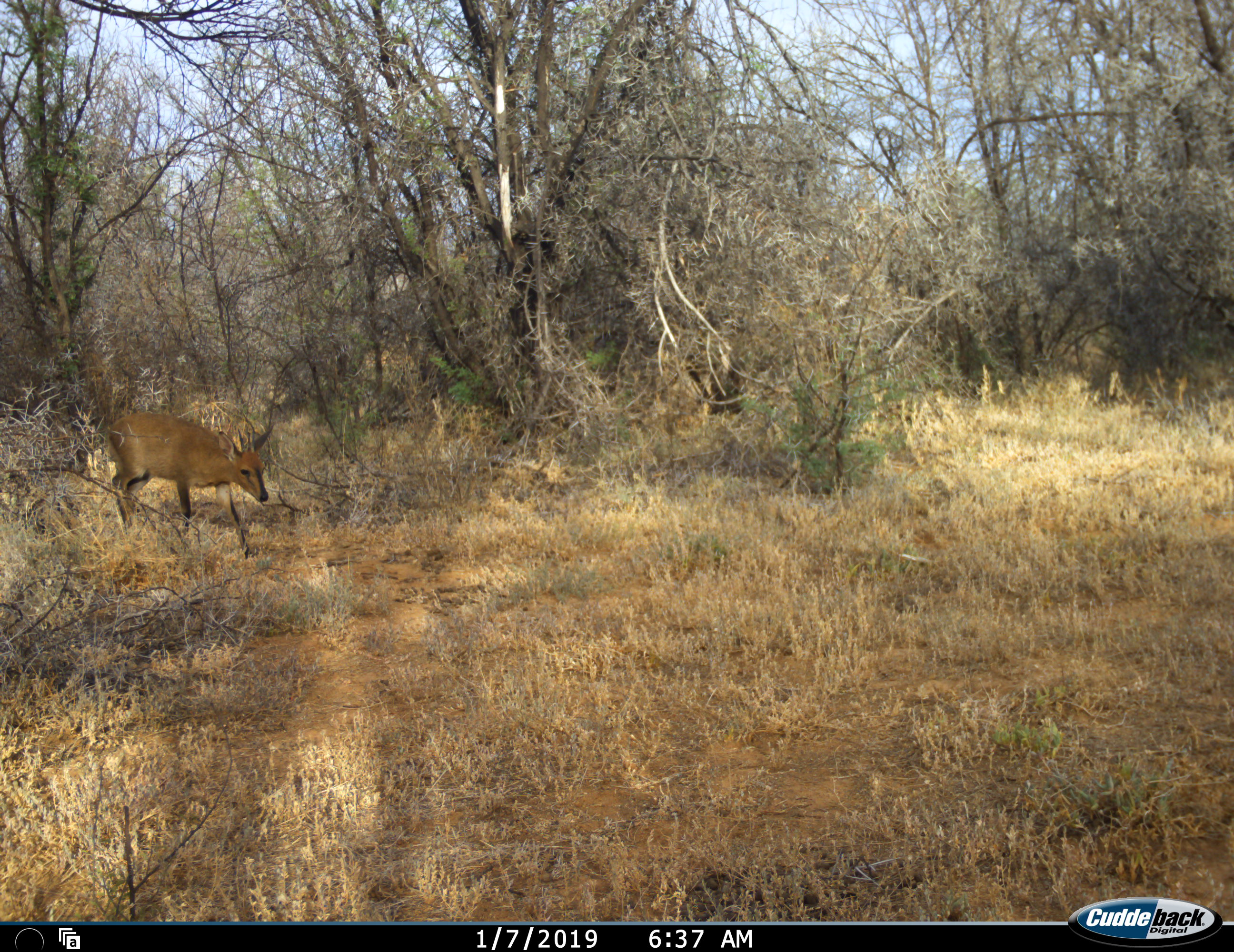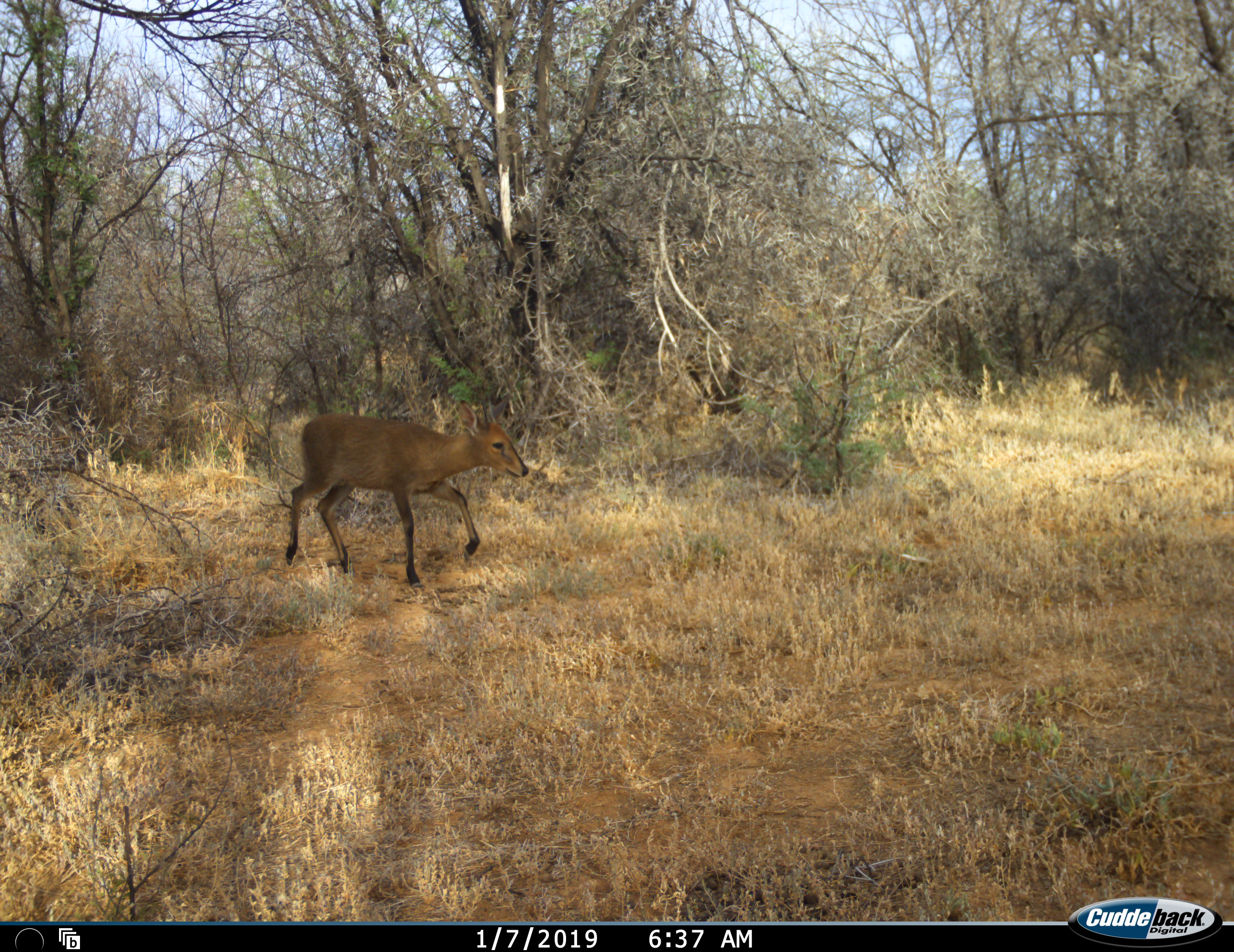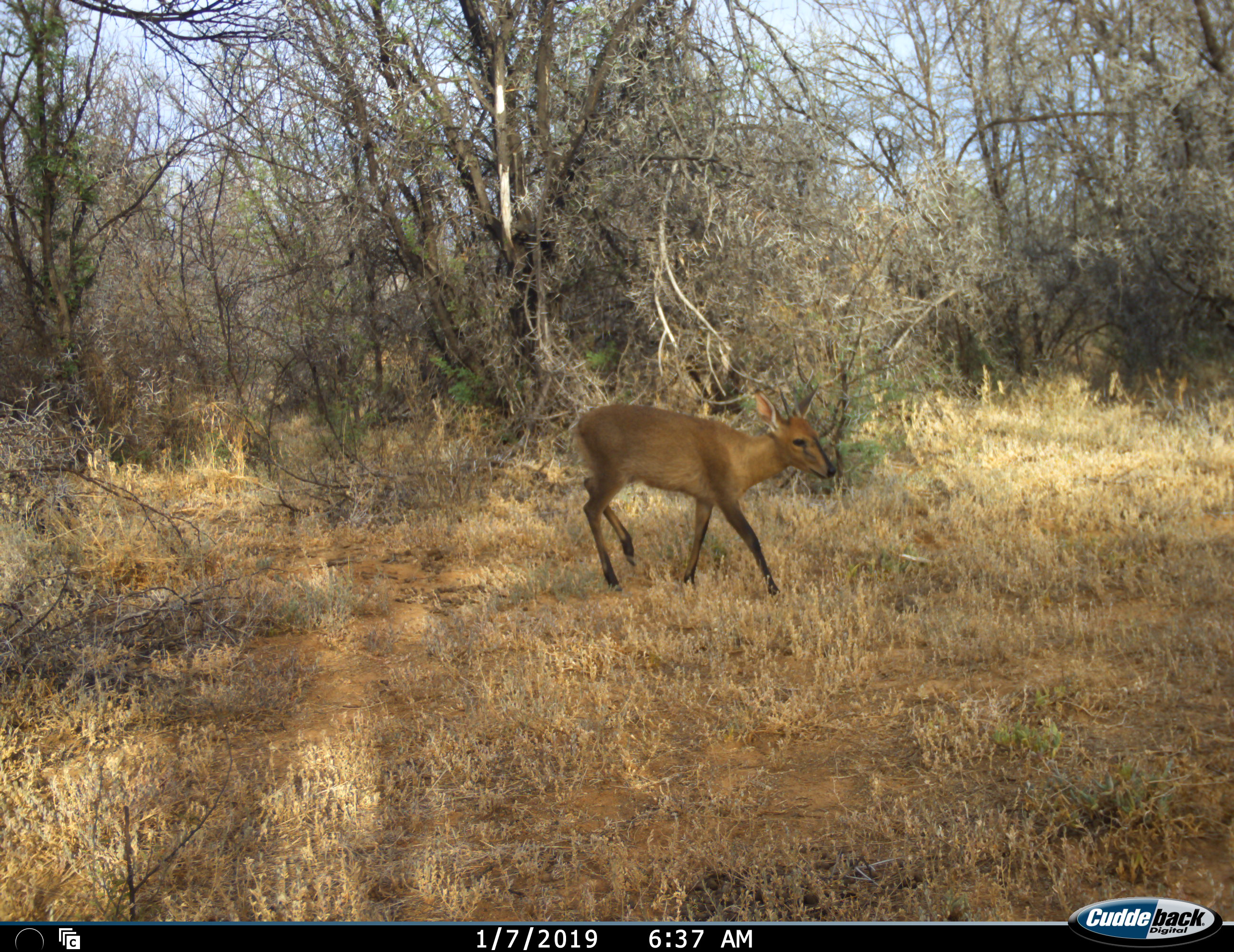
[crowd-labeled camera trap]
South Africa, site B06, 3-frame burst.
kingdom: Animalia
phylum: Chordata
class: Mammalia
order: Artiodactyla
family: Bovidae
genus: Sylvicapra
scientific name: Sylvicapra grimmia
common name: common grey duiker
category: duikercommongrey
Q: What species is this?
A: Duikercommongrey (common grey duiker) (Sylvicapra grimmia).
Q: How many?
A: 1.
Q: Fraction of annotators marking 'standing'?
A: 0%.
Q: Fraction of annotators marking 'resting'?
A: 0%.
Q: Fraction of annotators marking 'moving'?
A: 100%.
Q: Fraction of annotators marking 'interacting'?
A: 0%.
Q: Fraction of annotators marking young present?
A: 0%.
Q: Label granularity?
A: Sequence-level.